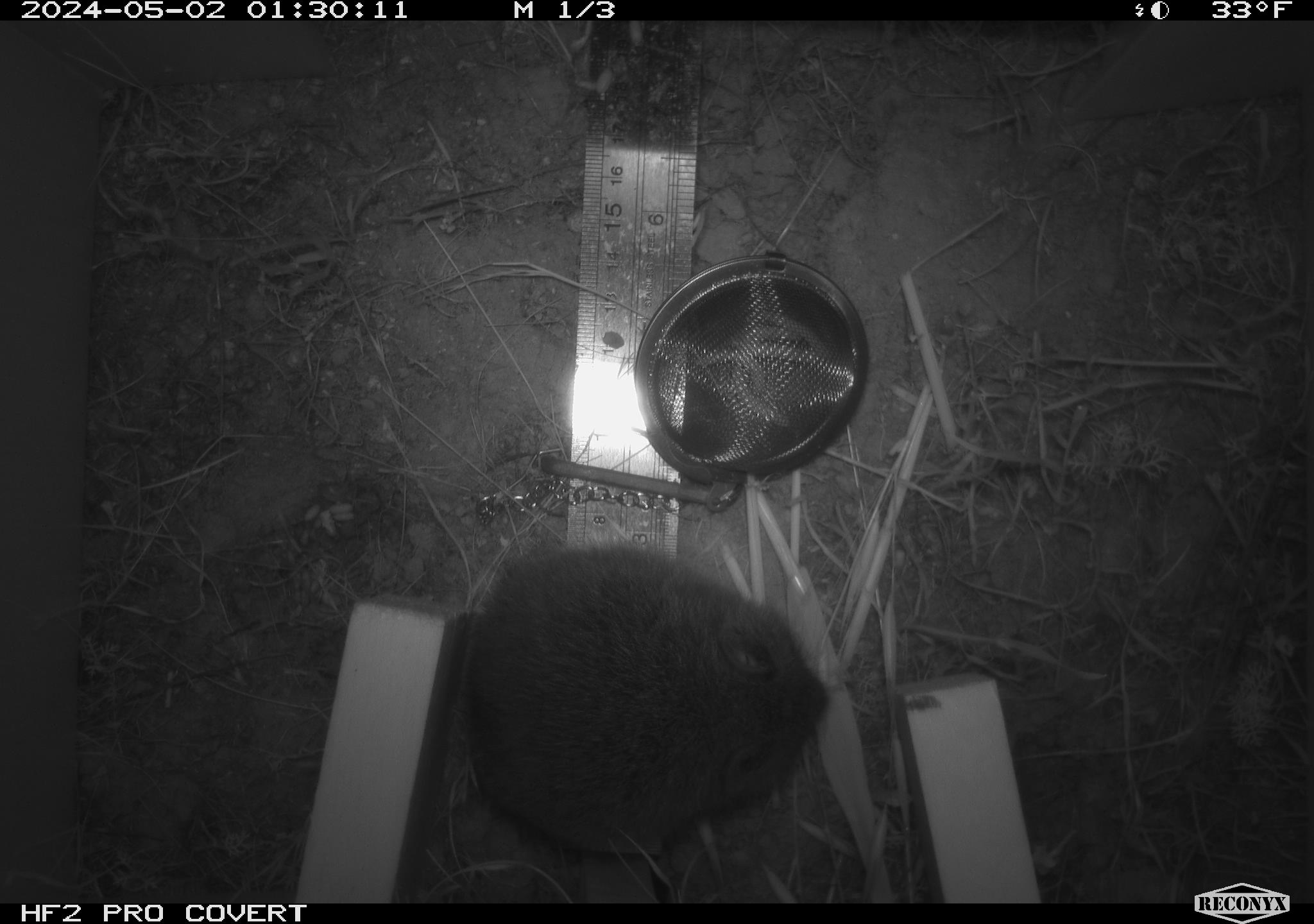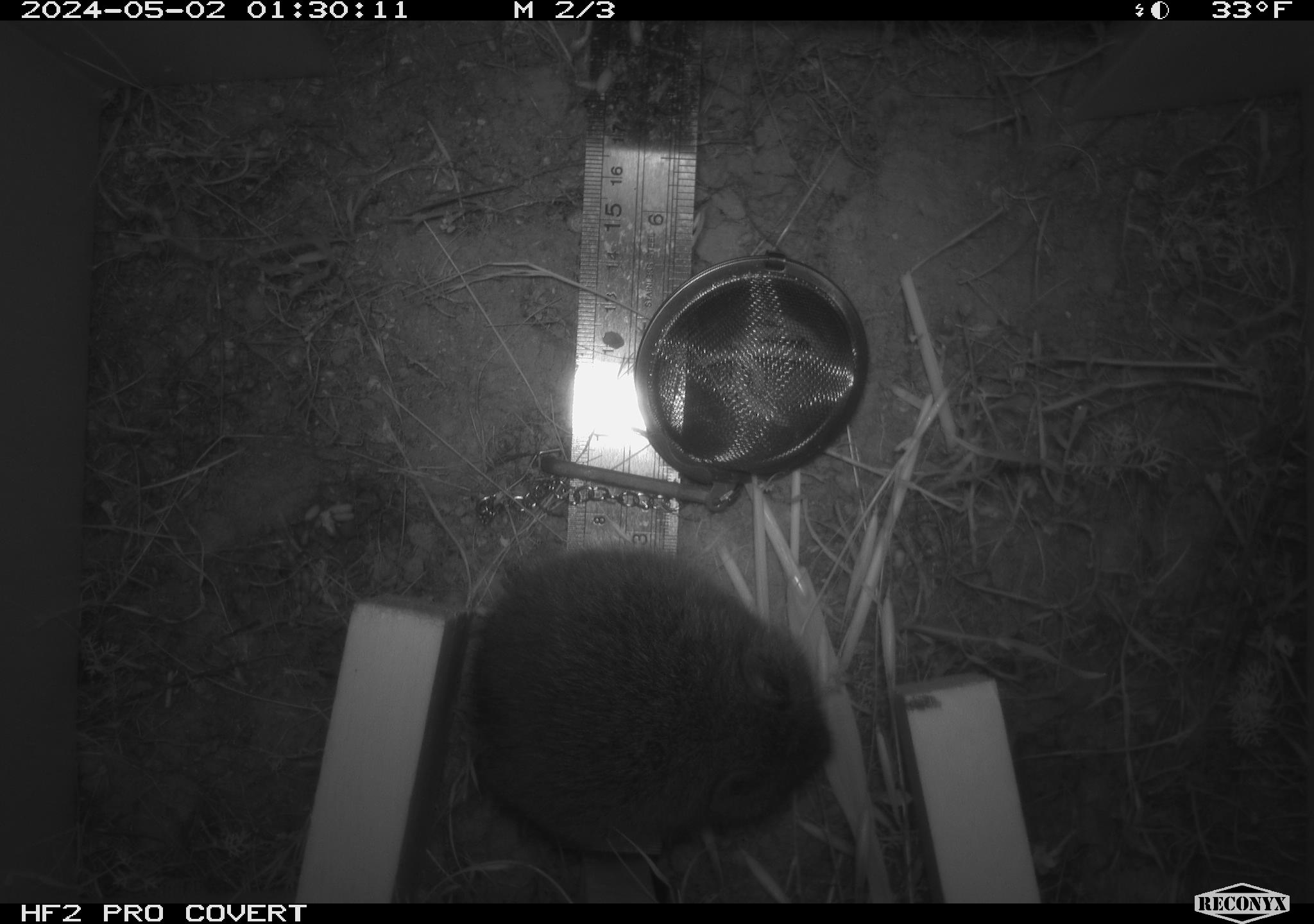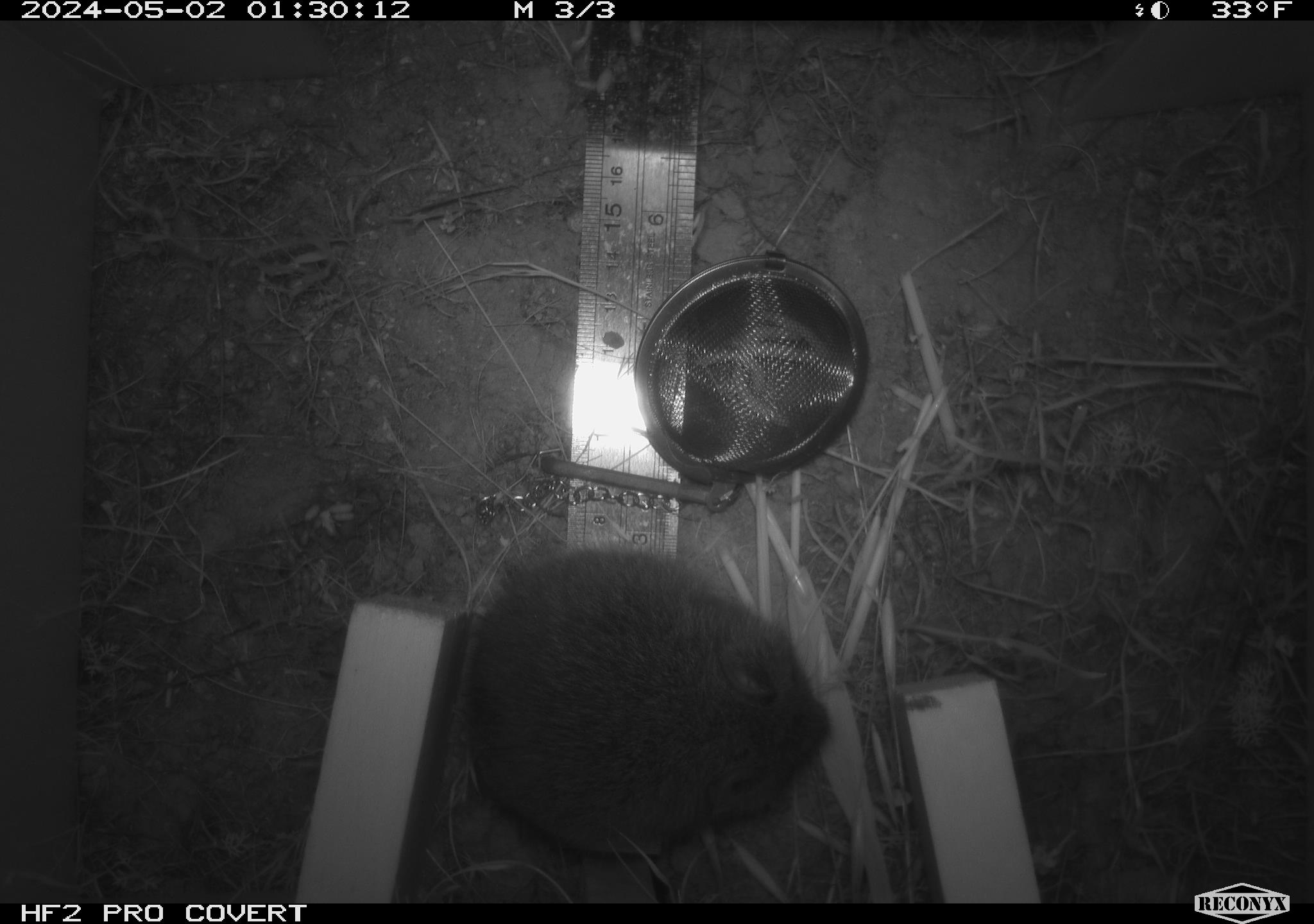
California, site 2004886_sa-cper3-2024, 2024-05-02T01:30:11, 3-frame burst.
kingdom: Animalia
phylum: Chordata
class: Mammalia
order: Rodentia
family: Cricetidae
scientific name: Arvicolinae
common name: voles, lemmings, and muskrats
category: arvicolinae subfamily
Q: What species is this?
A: Arvicolinae subfamily (voles, lemmings, and muskrats) (Arvicolinae).